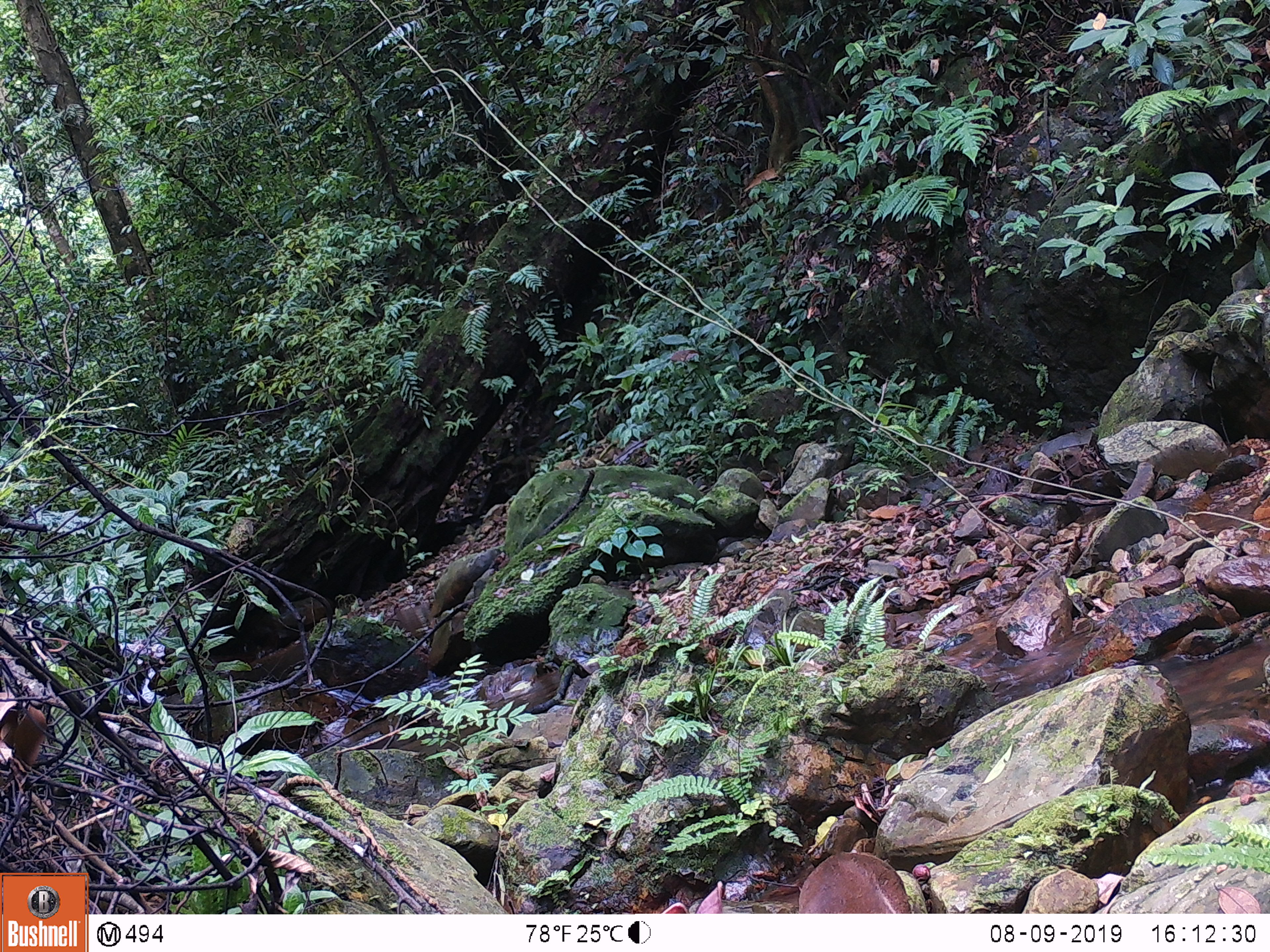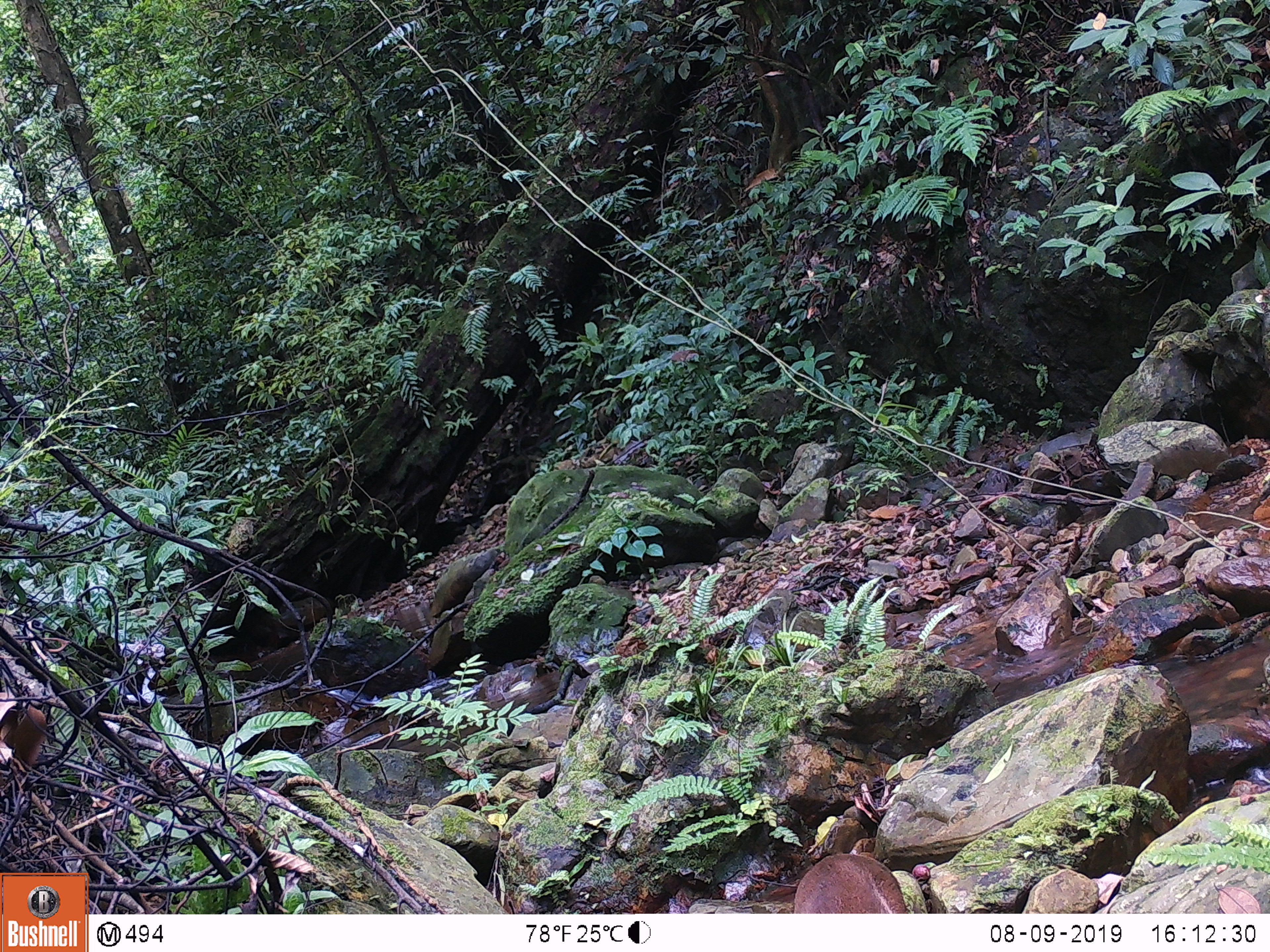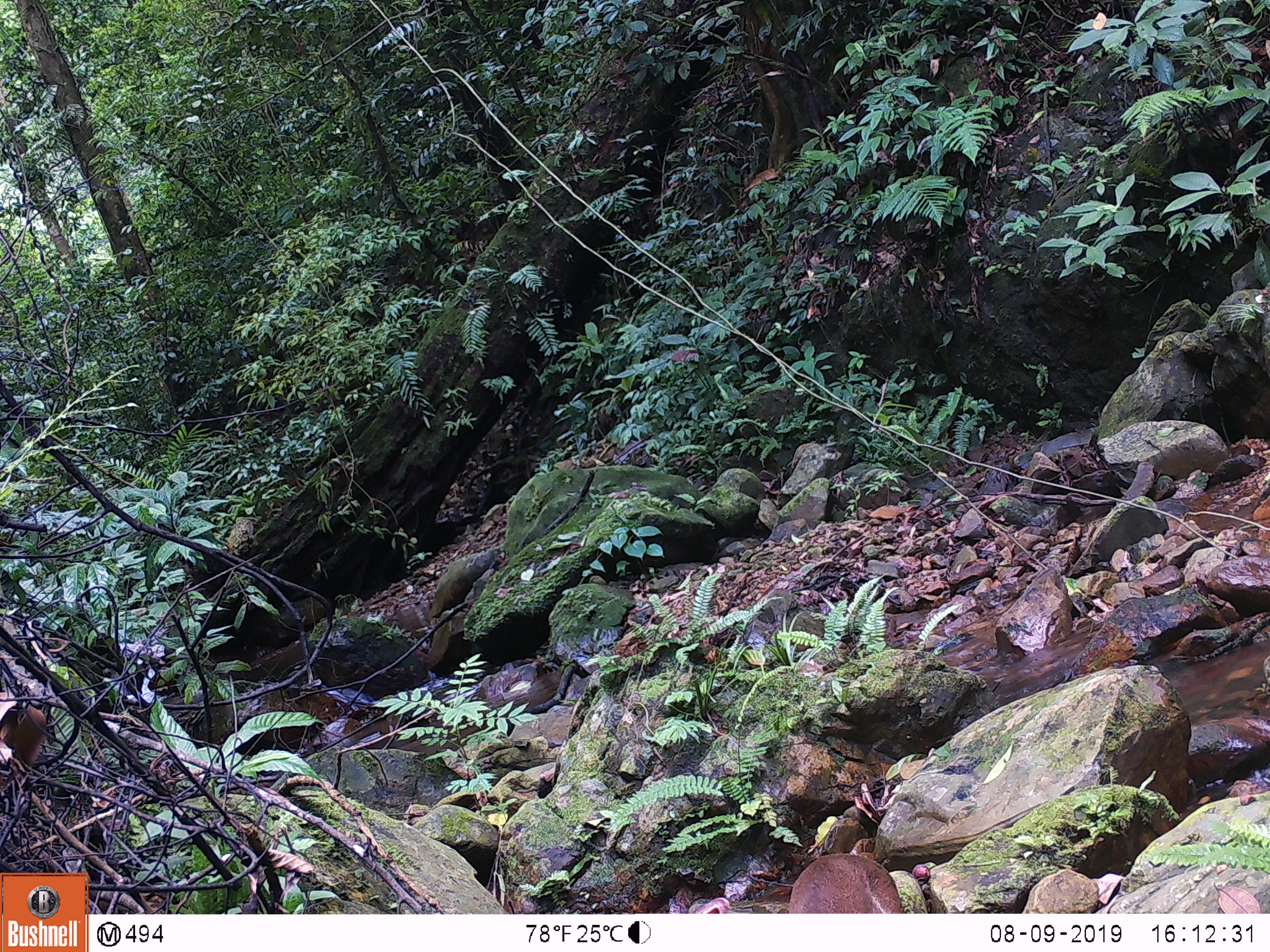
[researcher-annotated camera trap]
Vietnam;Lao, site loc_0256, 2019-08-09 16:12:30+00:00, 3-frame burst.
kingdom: Animalia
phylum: Chordata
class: Mammalia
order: Artiodactyla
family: Cervidae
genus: Muntiacus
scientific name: Muntiacus rooseveltorum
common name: roosevelt's muntjac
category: roosevelts muntjac group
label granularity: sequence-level